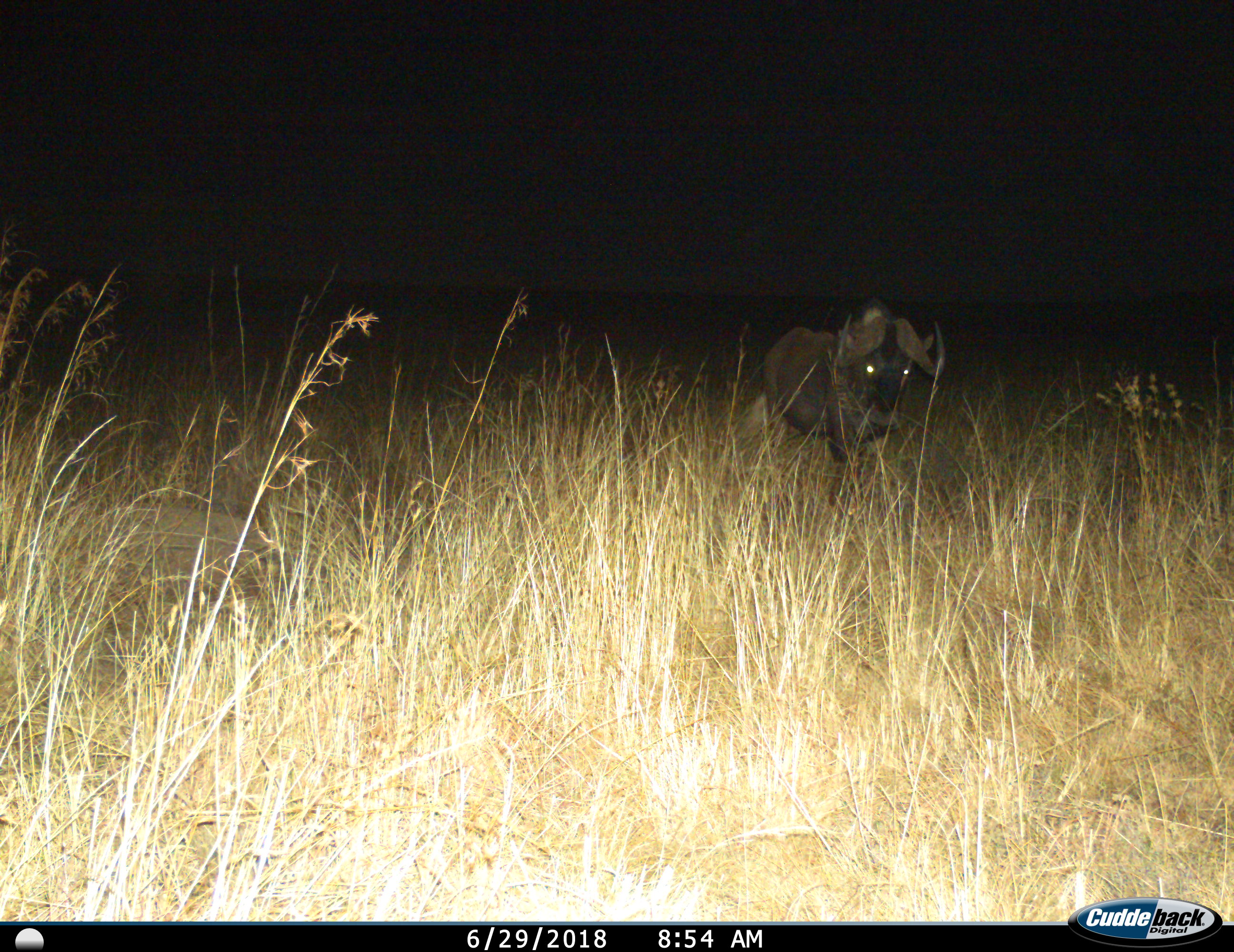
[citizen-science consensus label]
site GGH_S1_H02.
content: unidentified animal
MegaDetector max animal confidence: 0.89